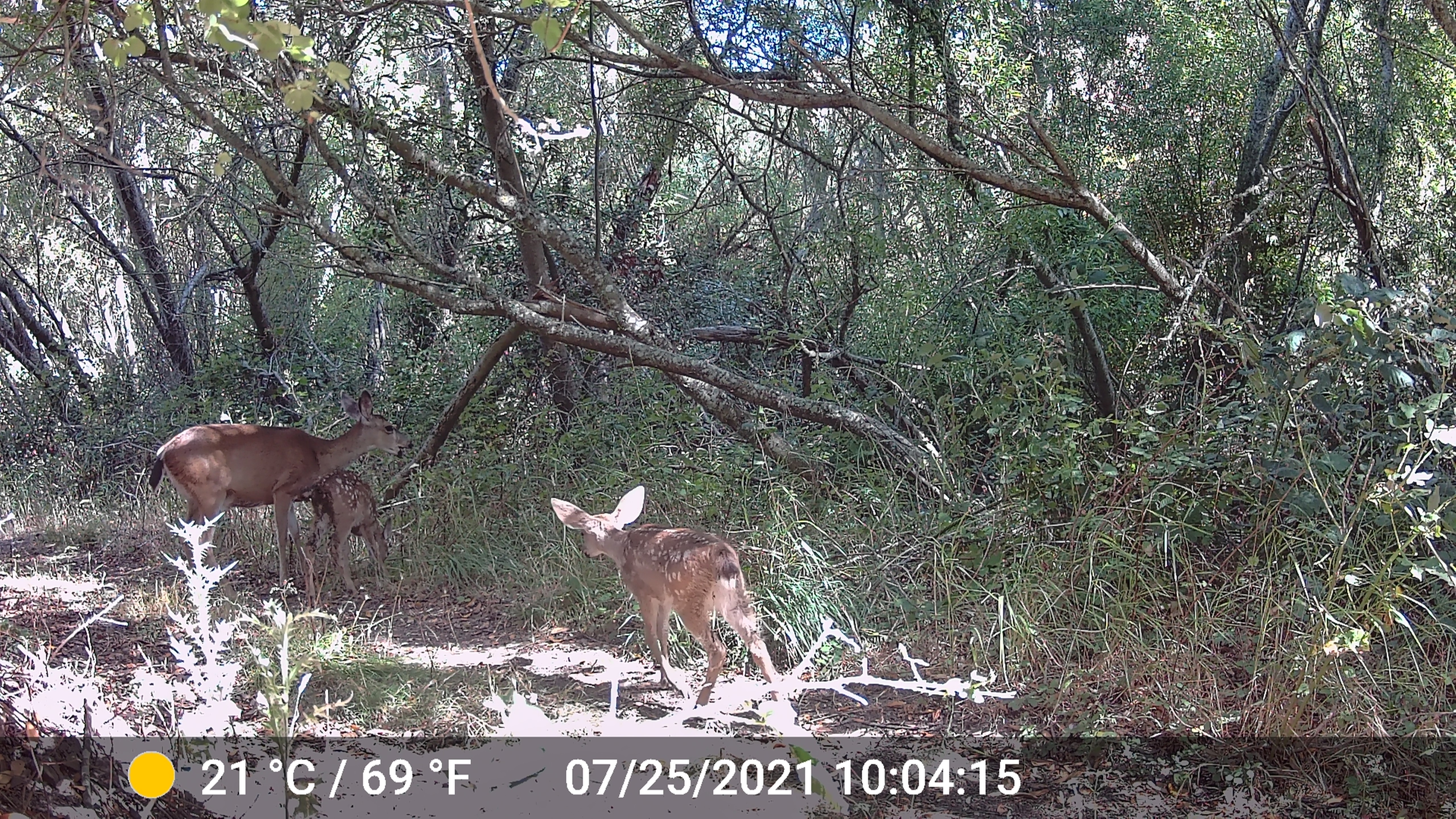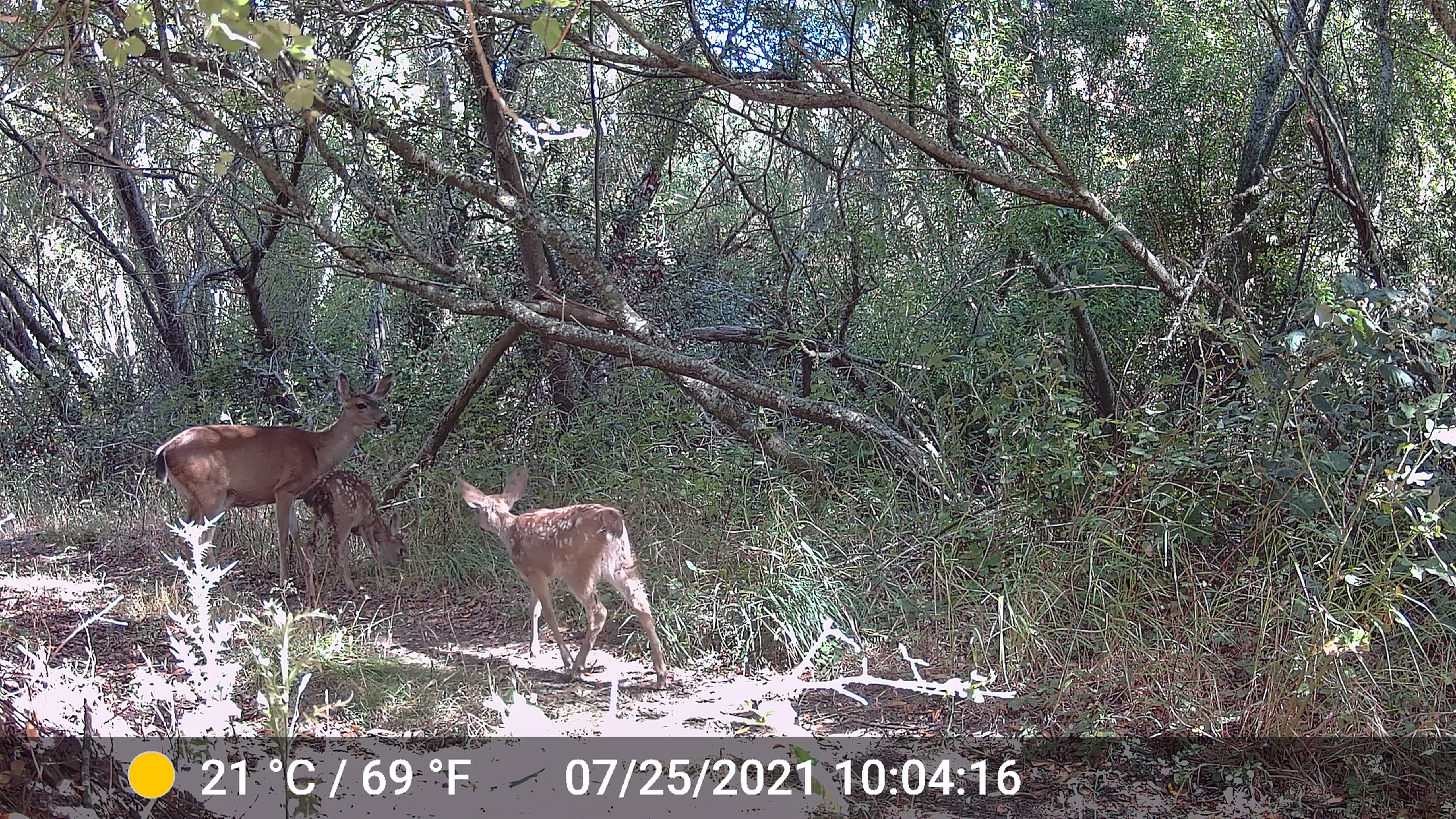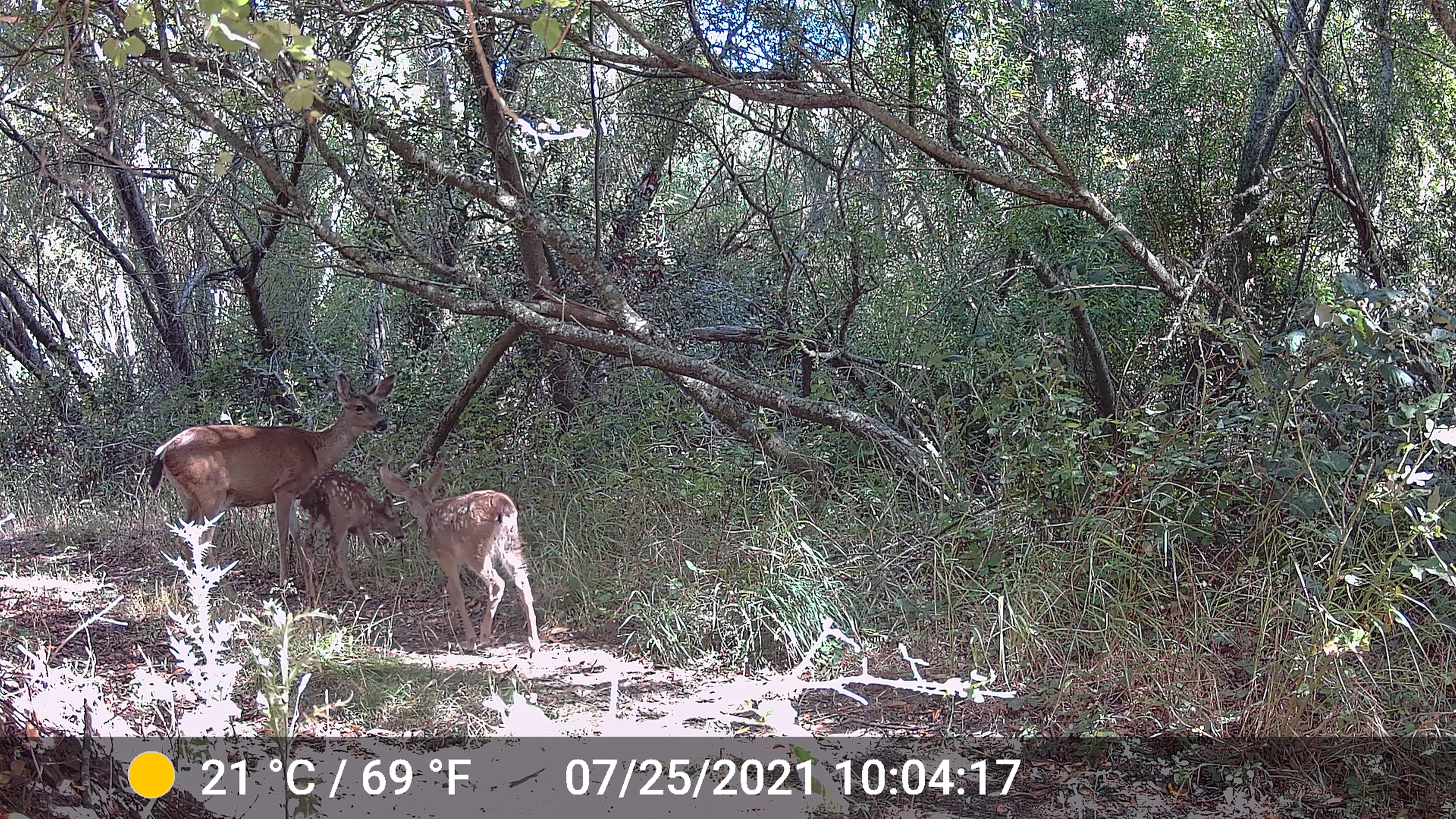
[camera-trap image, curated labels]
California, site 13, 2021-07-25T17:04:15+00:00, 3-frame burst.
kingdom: Animalia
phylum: Chordata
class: Mammalia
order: Artiodactyla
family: Cervidae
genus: Odocoileus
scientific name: Odocoileus hemionus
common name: mule deer